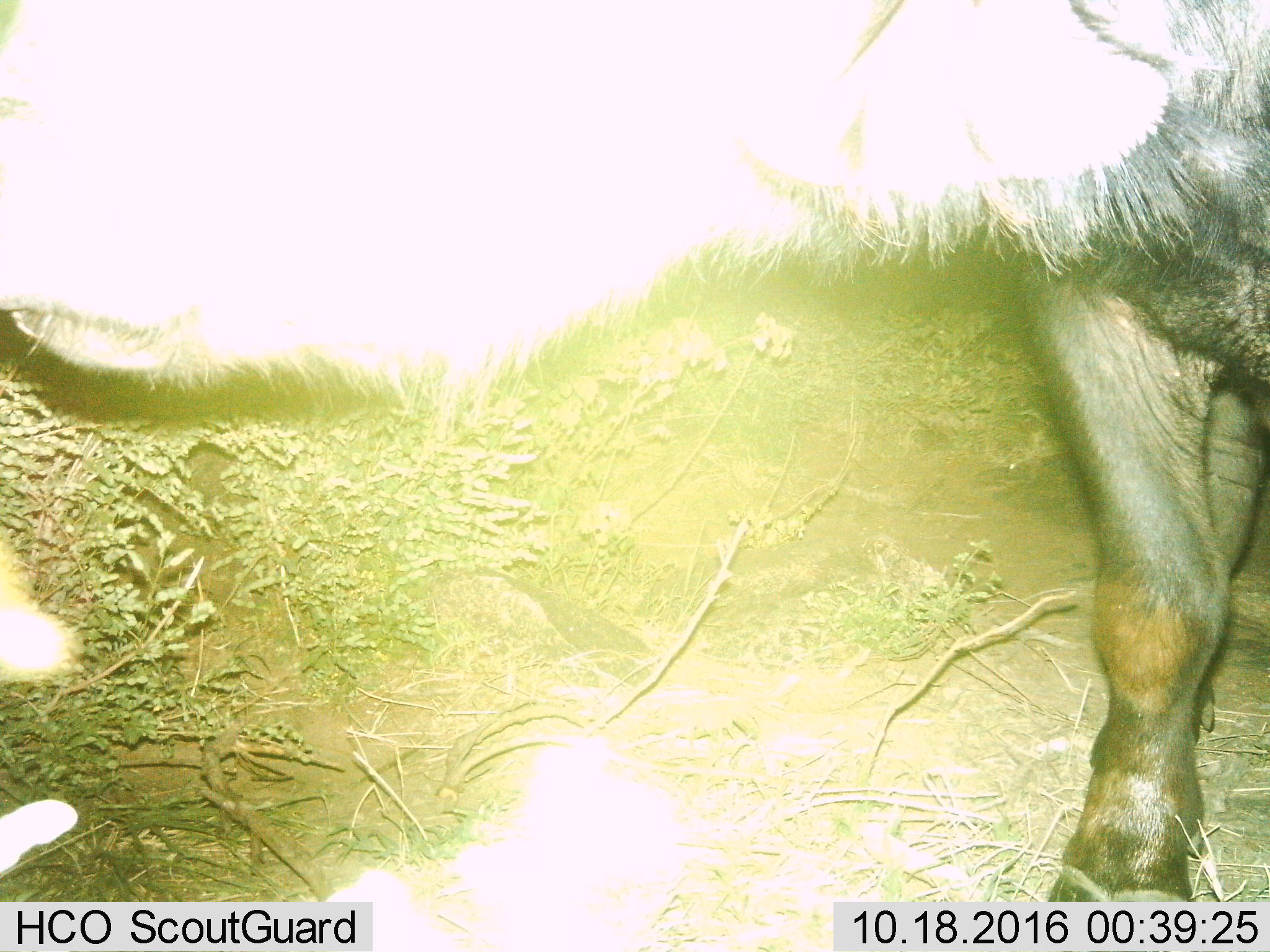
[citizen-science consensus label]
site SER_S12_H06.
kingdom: Animalia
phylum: Chordata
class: Mammalia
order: Artiodactyla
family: Bovidae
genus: Syncerus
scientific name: Syncerus caffer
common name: african buffalo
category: buffalo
Buffalo (african buffalo) (Syncerus caffer), count 1. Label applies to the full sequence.